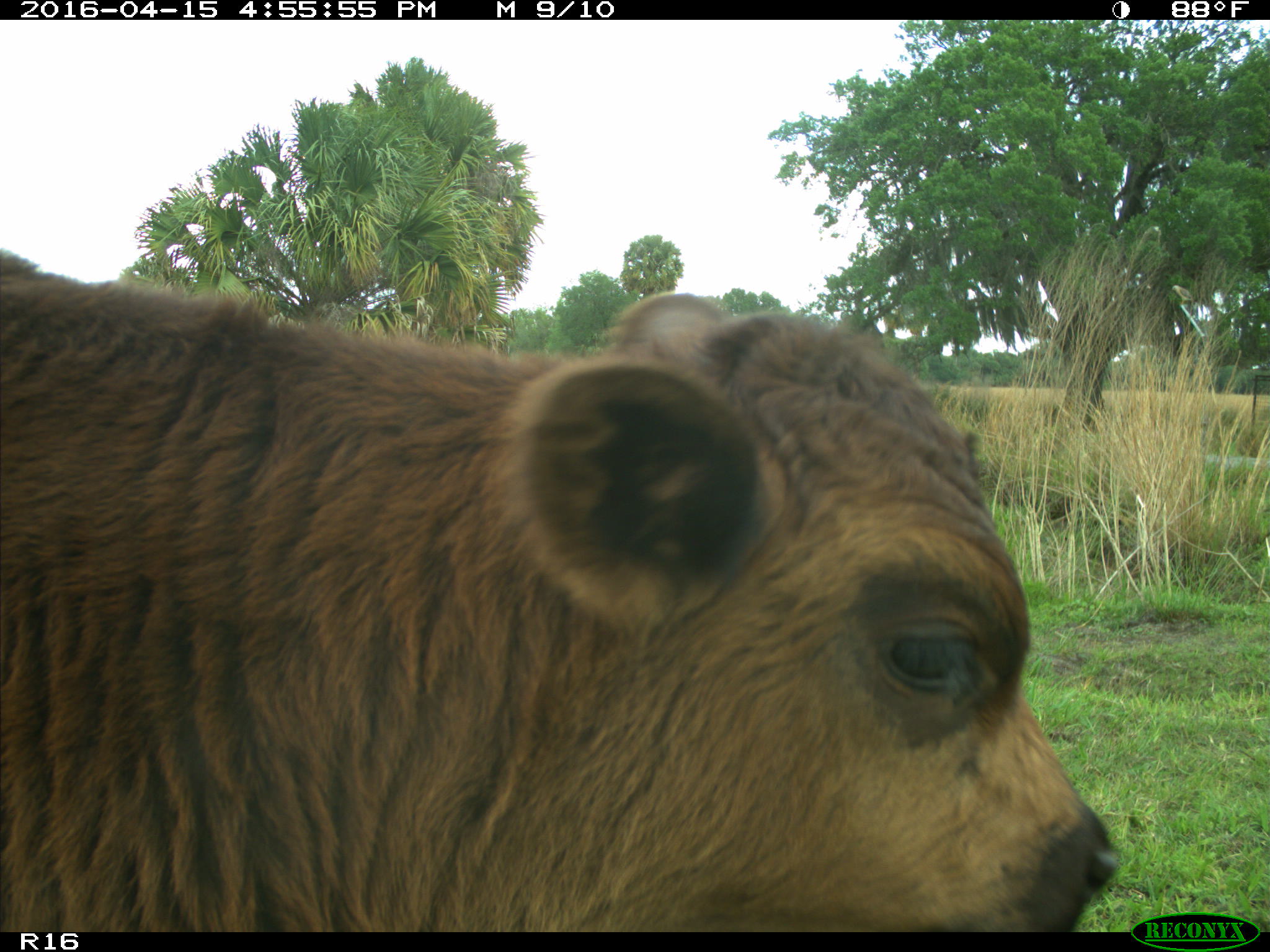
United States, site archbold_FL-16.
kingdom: Animalia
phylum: Chordata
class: Mammalia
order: Artiodactyla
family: Bovidae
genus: Bos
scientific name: Bos taurus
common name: domestic cow